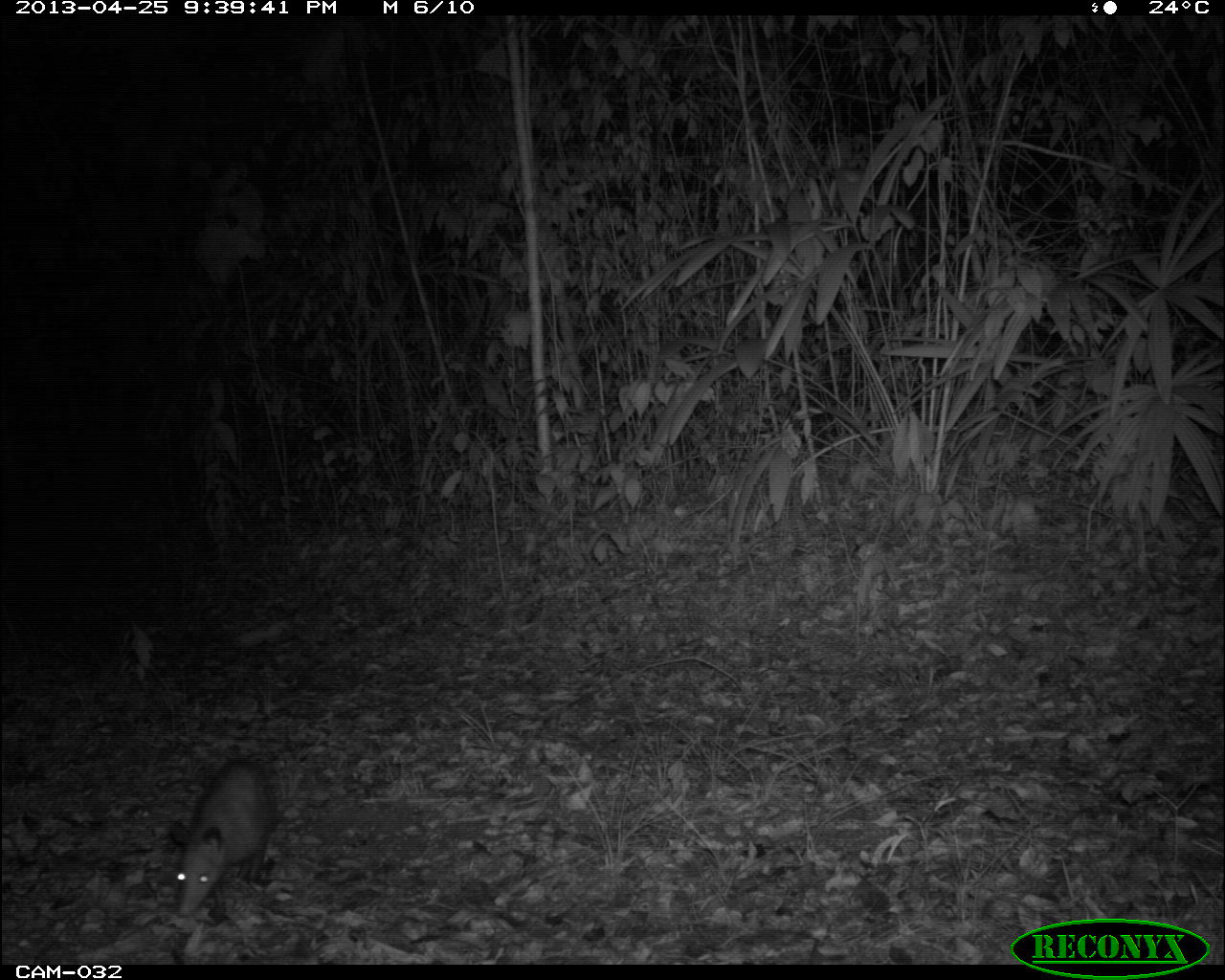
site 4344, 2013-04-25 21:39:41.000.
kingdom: Animalia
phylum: Chordata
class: Mammalia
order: Didelphimorphia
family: Didelphidae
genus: Didelphis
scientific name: Didelphis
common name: american opossums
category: didelphis sp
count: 1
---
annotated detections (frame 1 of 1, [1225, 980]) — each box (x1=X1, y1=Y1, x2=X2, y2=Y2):
didelphis sp: (x1=168, y1=755, x2=276, y2=917)